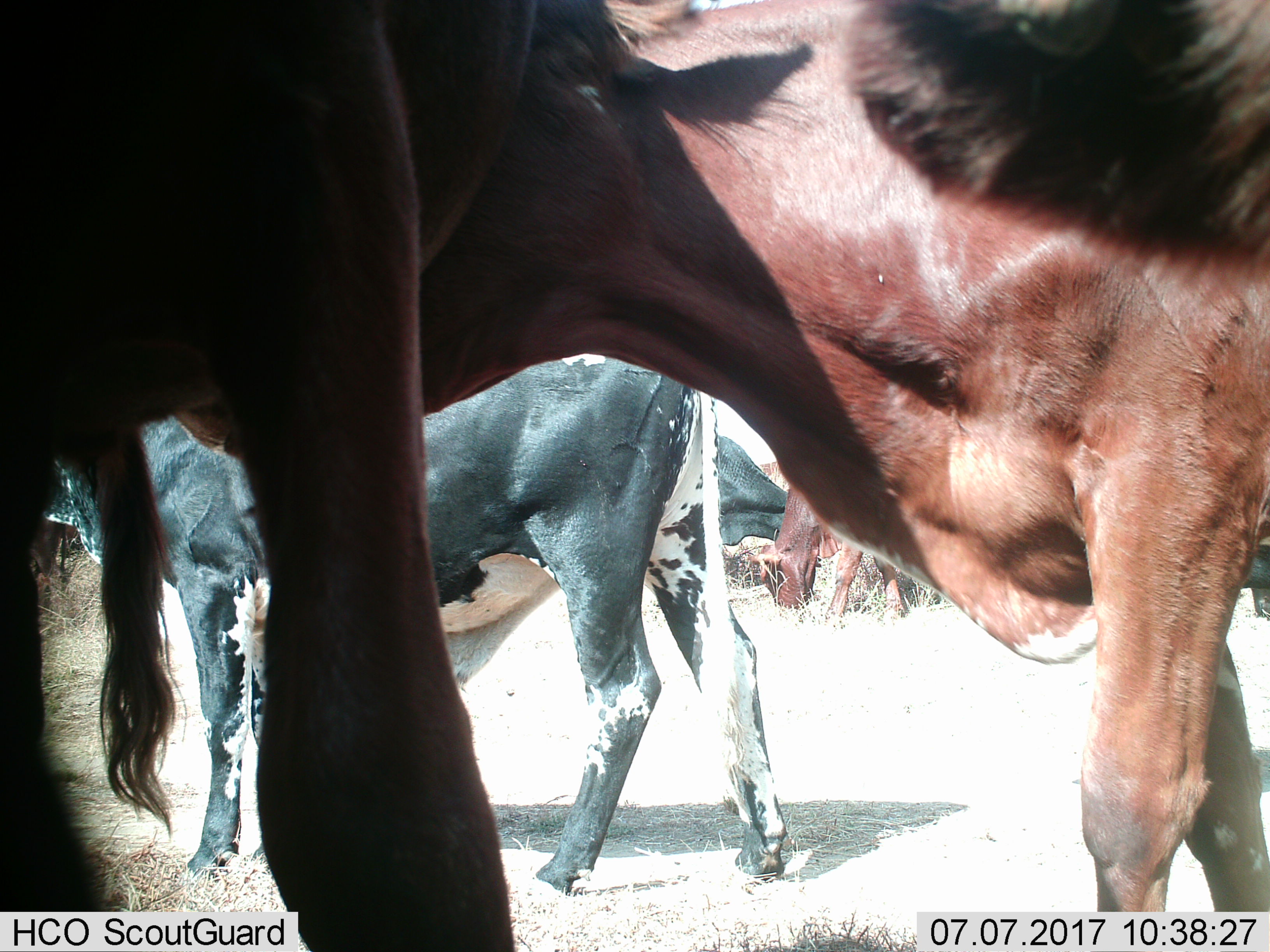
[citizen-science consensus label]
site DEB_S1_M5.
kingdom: Animalia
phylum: Chordata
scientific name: Vertebrata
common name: domestic animal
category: domesticanimal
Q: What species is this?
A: Domesticanimal (domestic animal) (Vertebrata).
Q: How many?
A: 5.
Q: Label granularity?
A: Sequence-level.